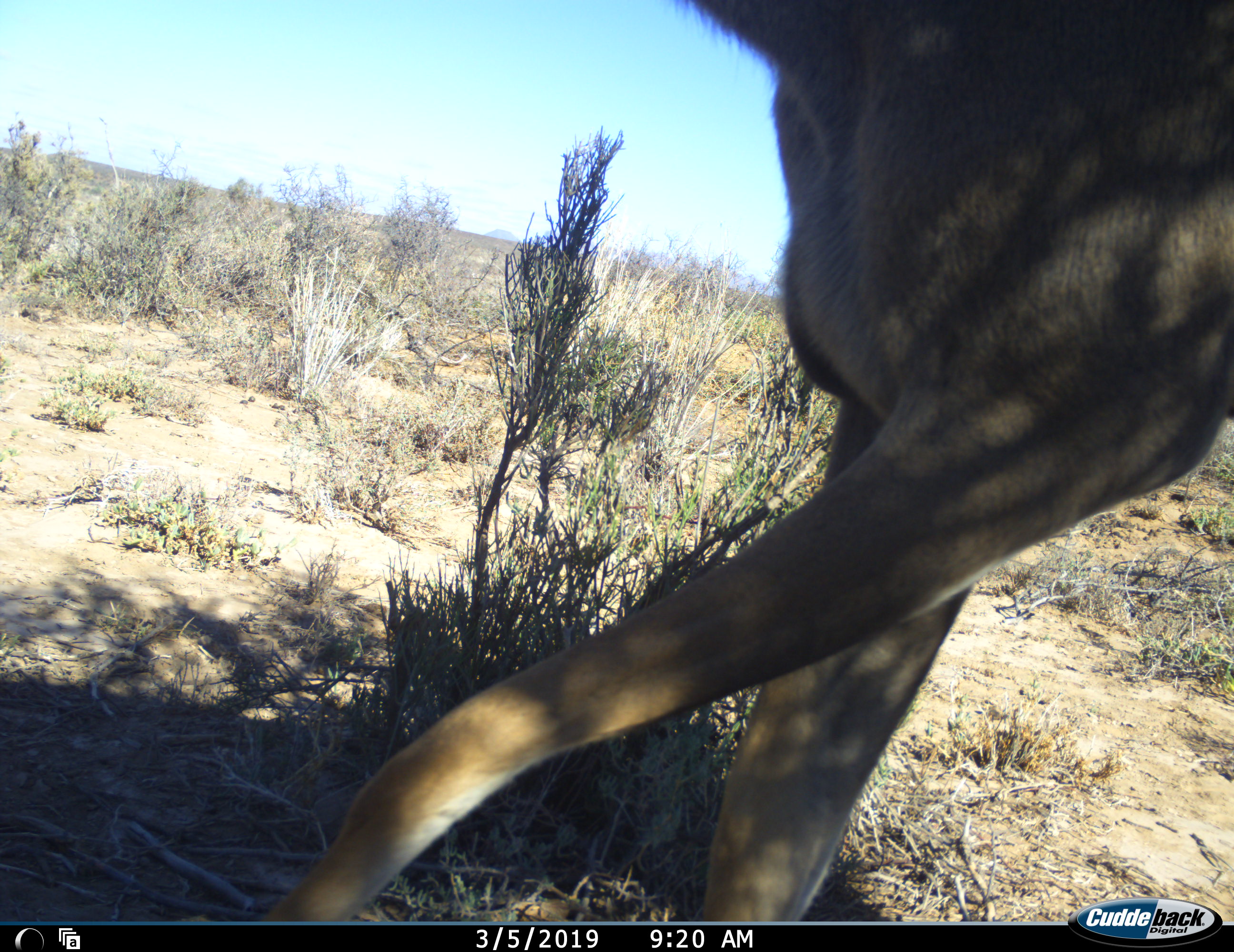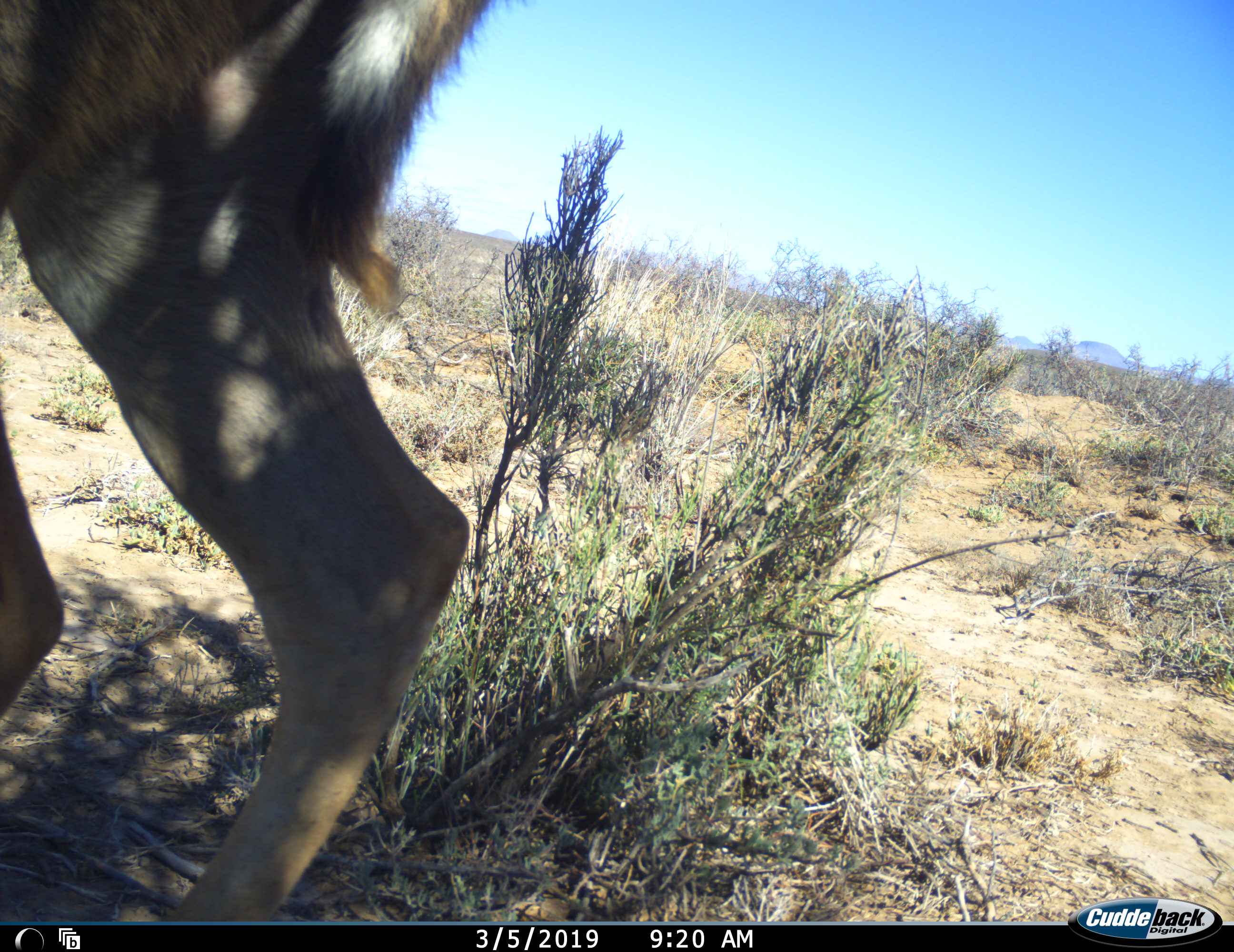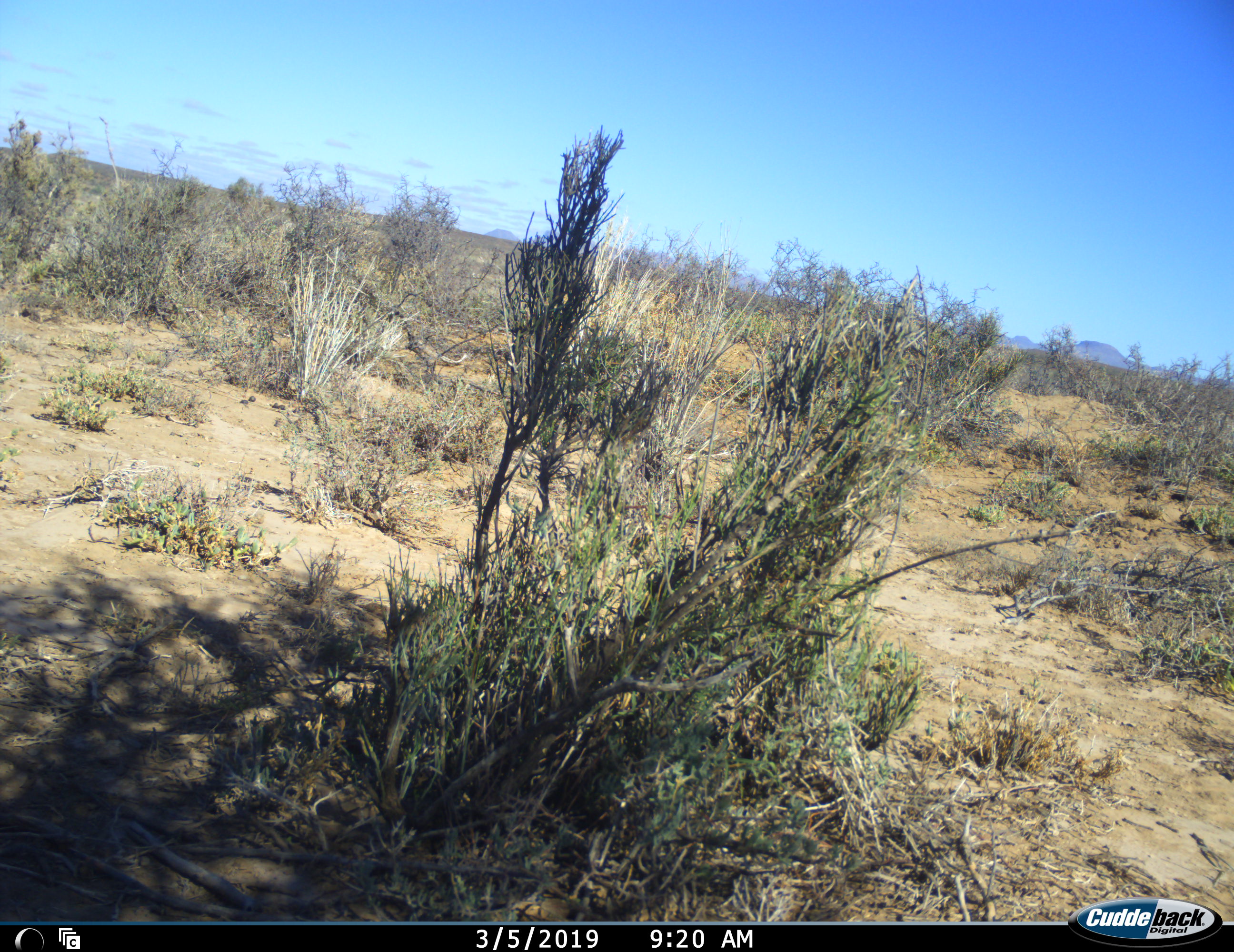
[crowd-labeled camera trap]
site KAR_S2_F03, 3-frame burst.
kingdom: Animalia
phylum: Chordata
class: Mammalia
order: Artiodactyla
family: Bovidae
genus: Tragelaphus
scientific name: Tragelaphus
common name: kudu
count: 1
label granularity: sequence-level